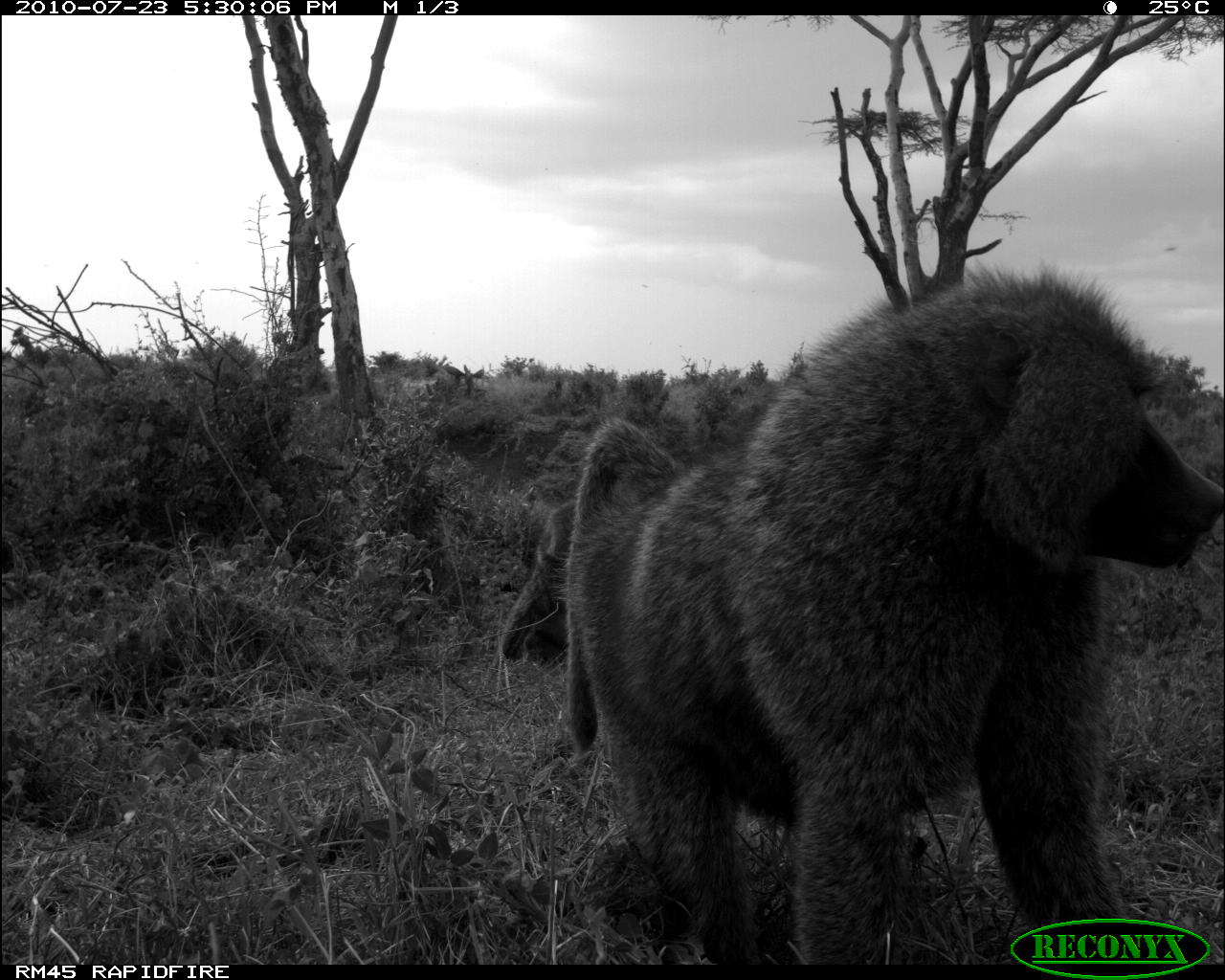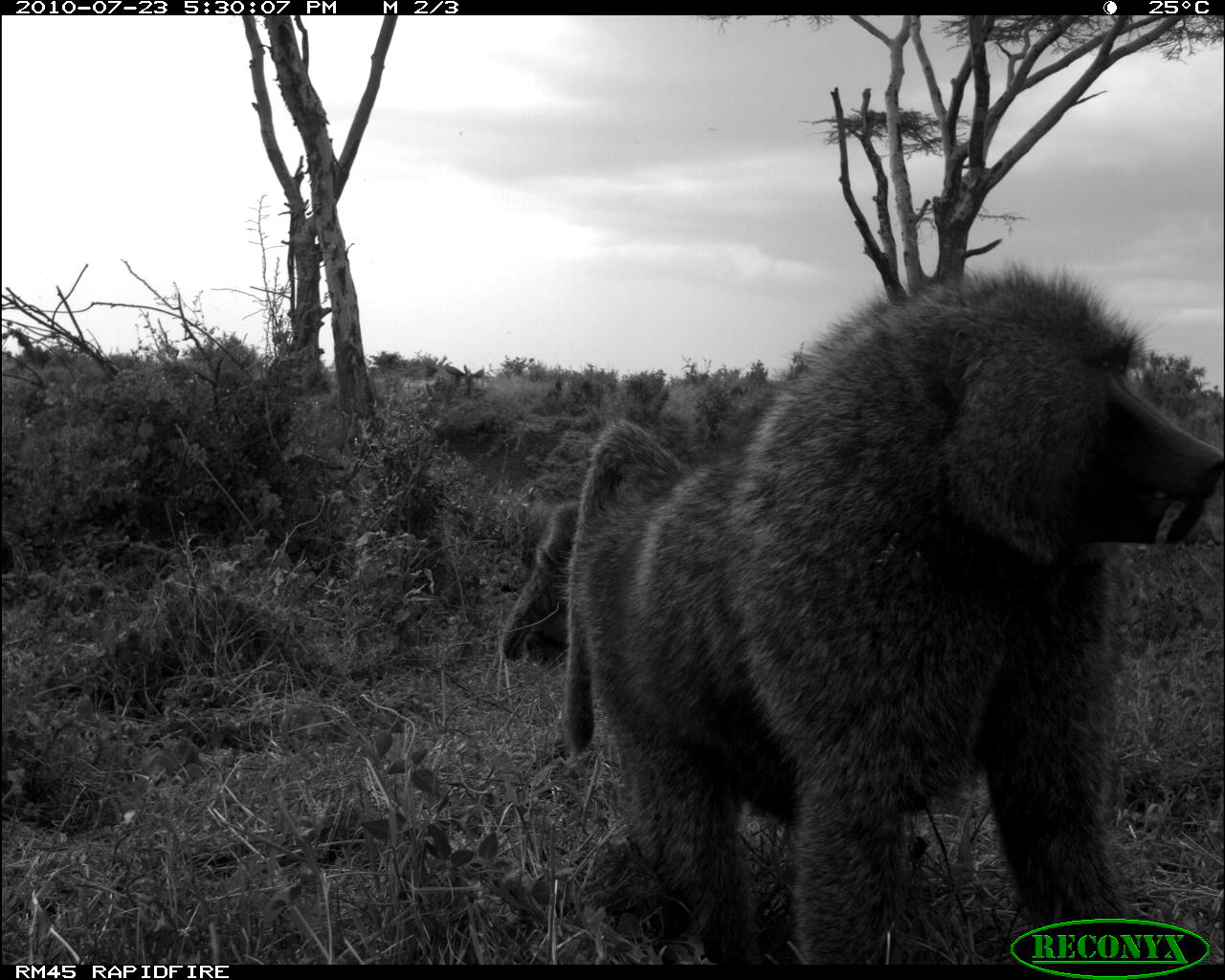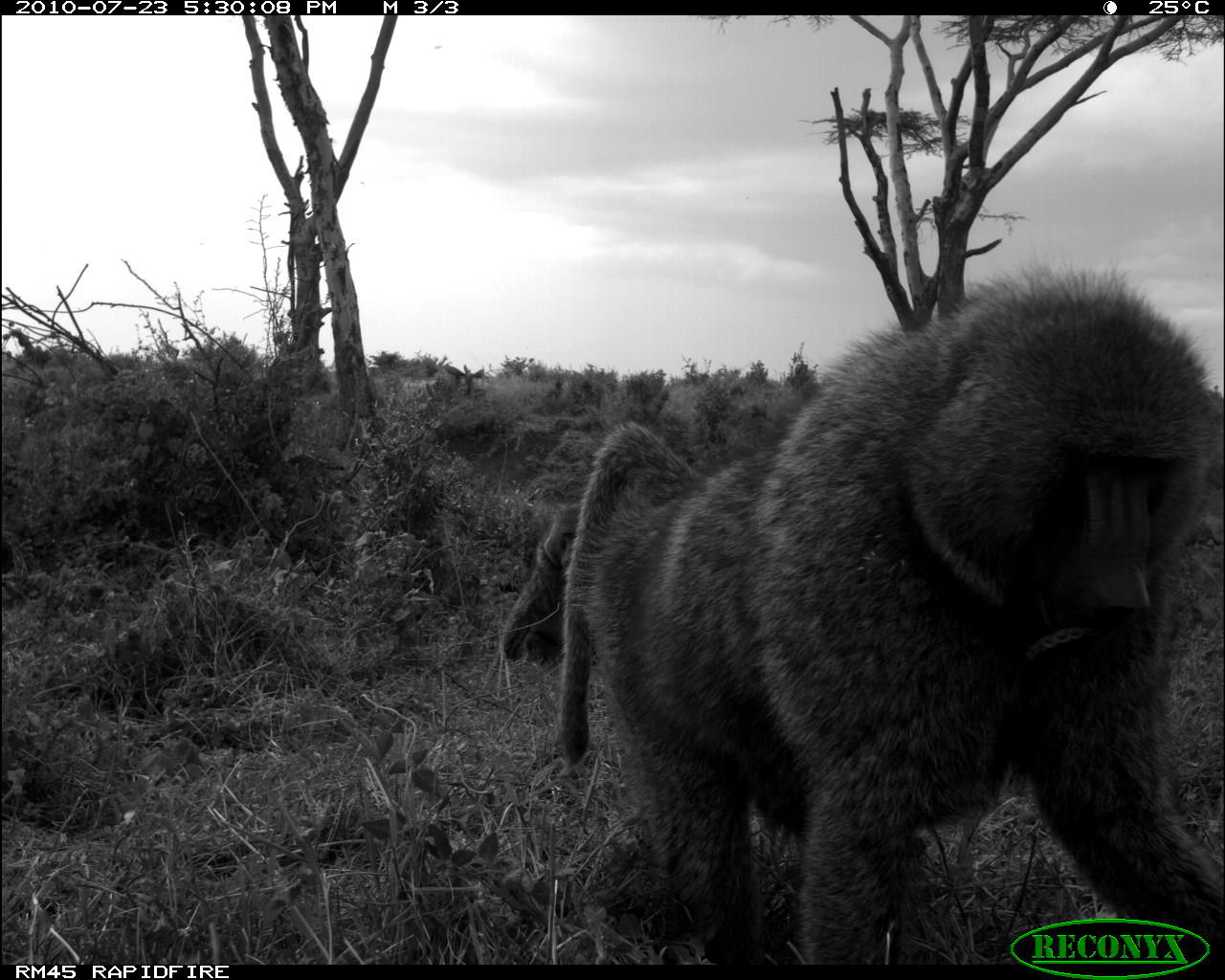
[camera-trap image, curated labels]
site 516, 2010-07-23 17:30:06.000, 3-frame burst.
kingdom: Animalia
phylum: Chordata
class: Mammalia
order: Primates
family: Cercopithecidae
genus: Papio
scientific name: Papio anubis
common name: olive baboon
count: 2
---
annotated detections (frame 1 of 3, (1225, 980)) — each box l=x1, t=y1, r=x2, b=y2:
papio anubis: l=567, t=258, r=1225, b=965; l=502, t=497, r=568, b=664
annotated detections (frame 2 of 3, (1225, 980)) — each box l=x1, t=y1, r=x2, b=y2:
papio anubis: l=567, t=258, r=1225, b=965; l=502, t=497, r=568, b=664